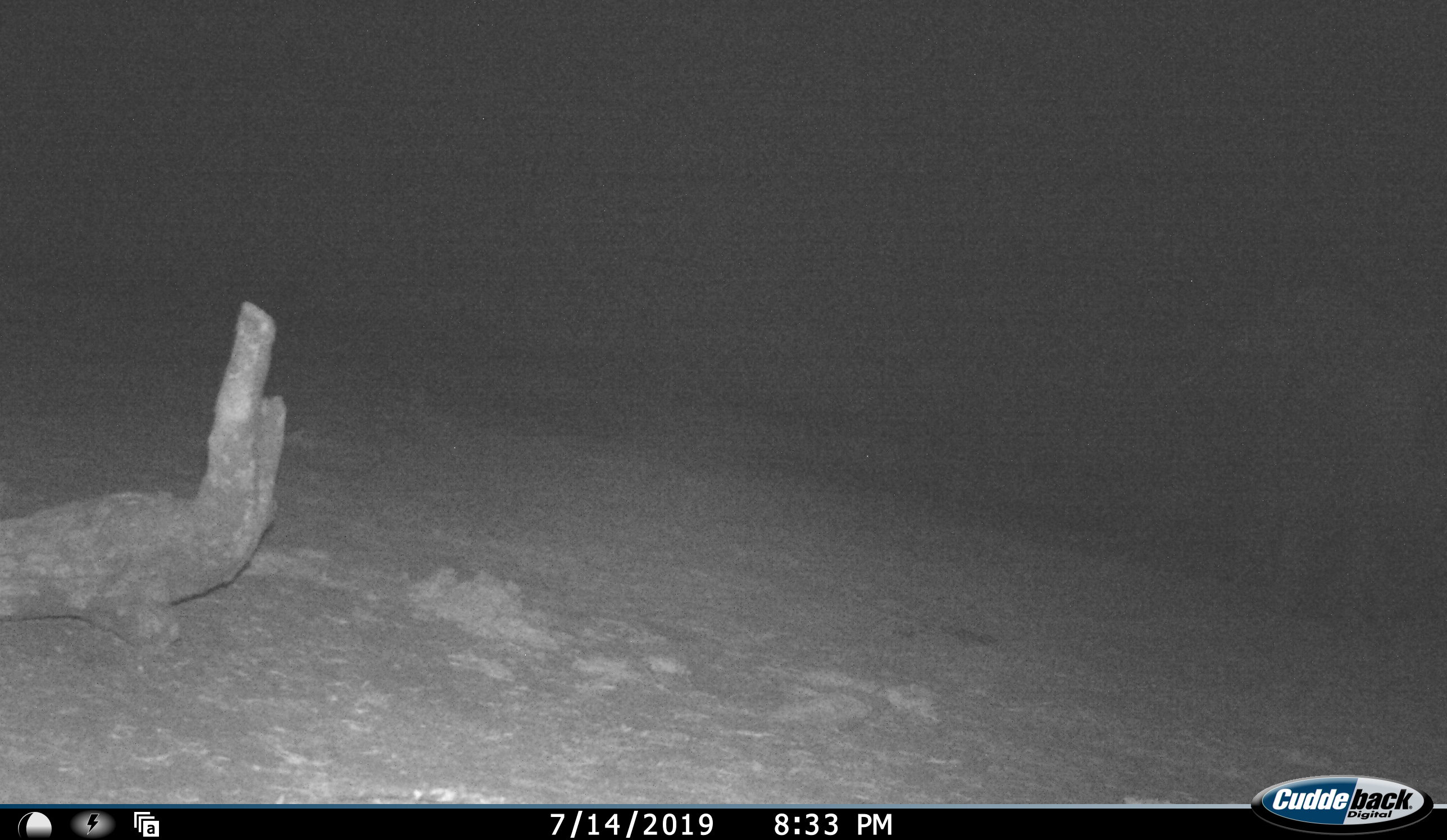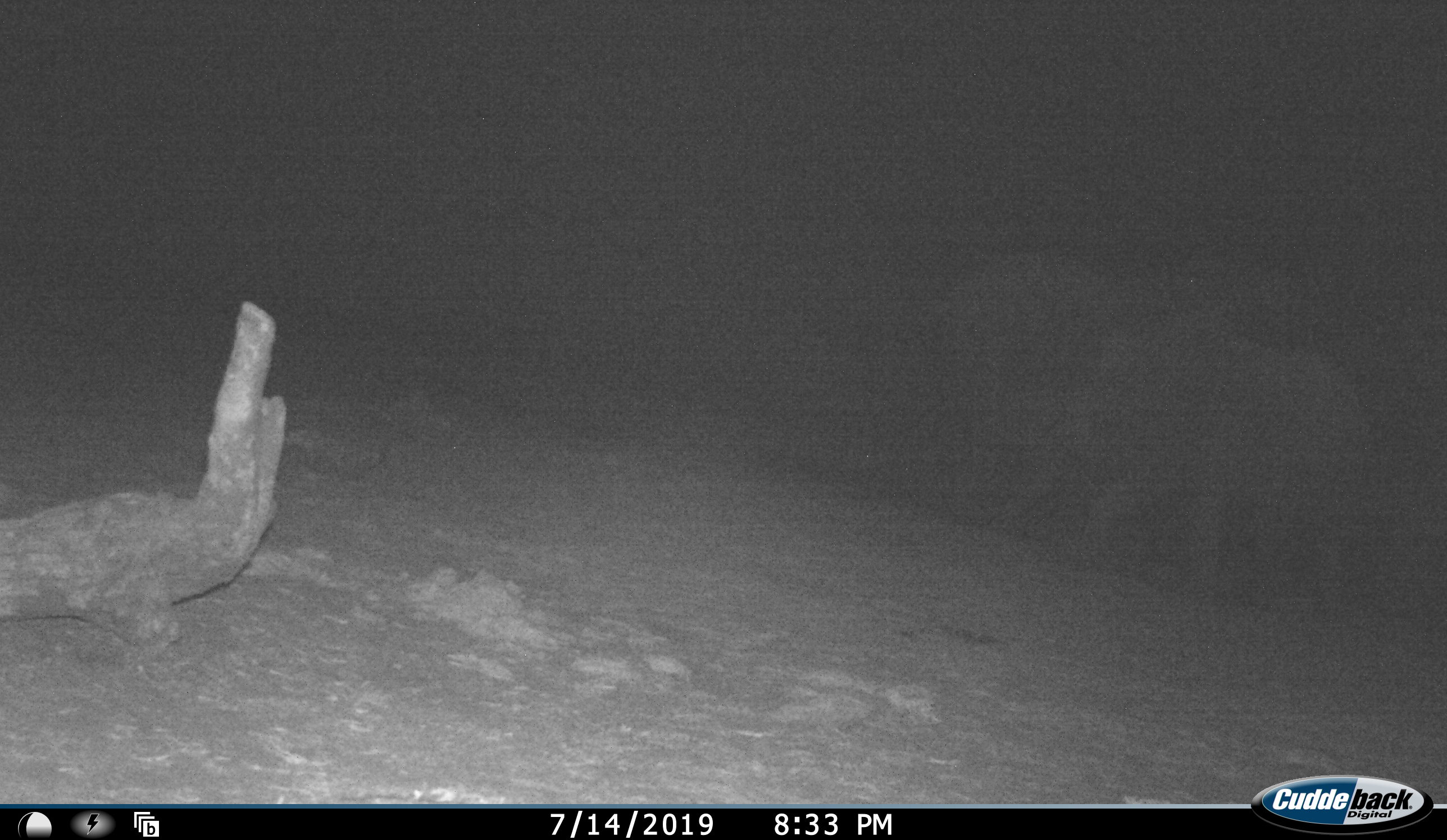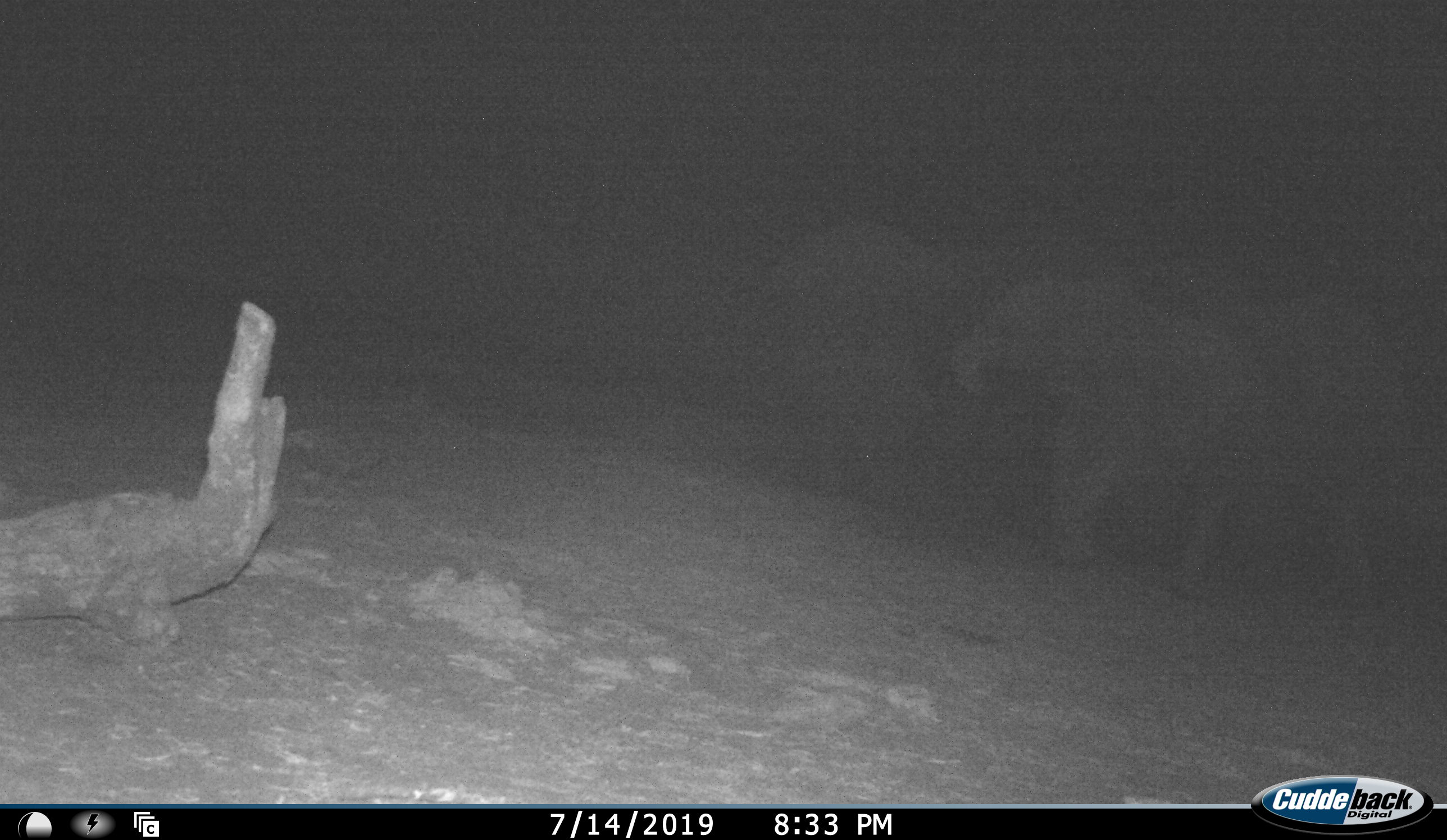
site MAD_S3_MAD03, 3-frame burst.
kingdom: Animalia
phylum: Chordata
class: Mammalia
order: Proboscidea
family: Elephantidae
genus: Loxodonta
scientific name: Loxodonta africana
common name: african bush elephant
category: elephant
Elephant (african bush elephant) (Loxodonta africana), count 2. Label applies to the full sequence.